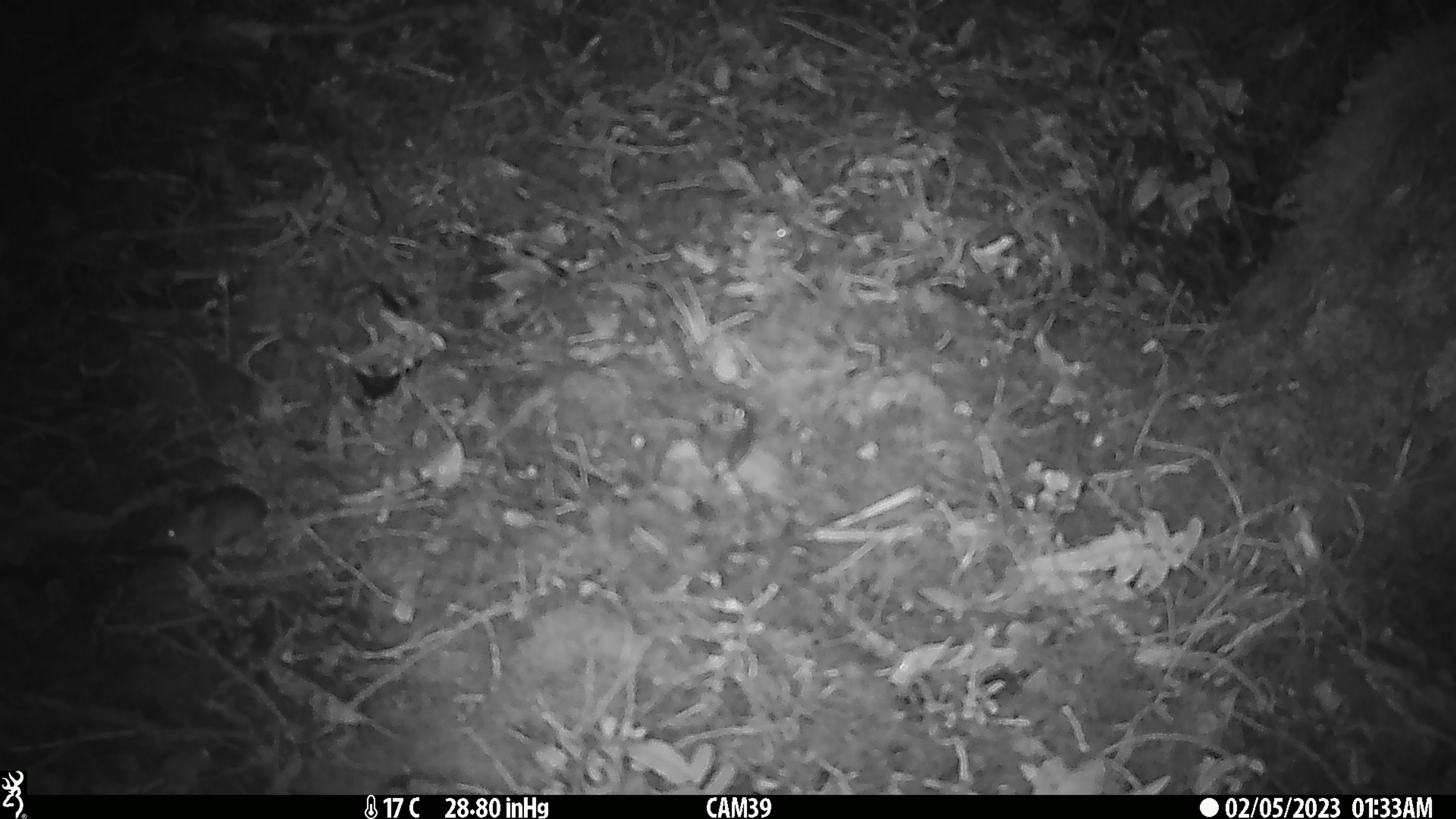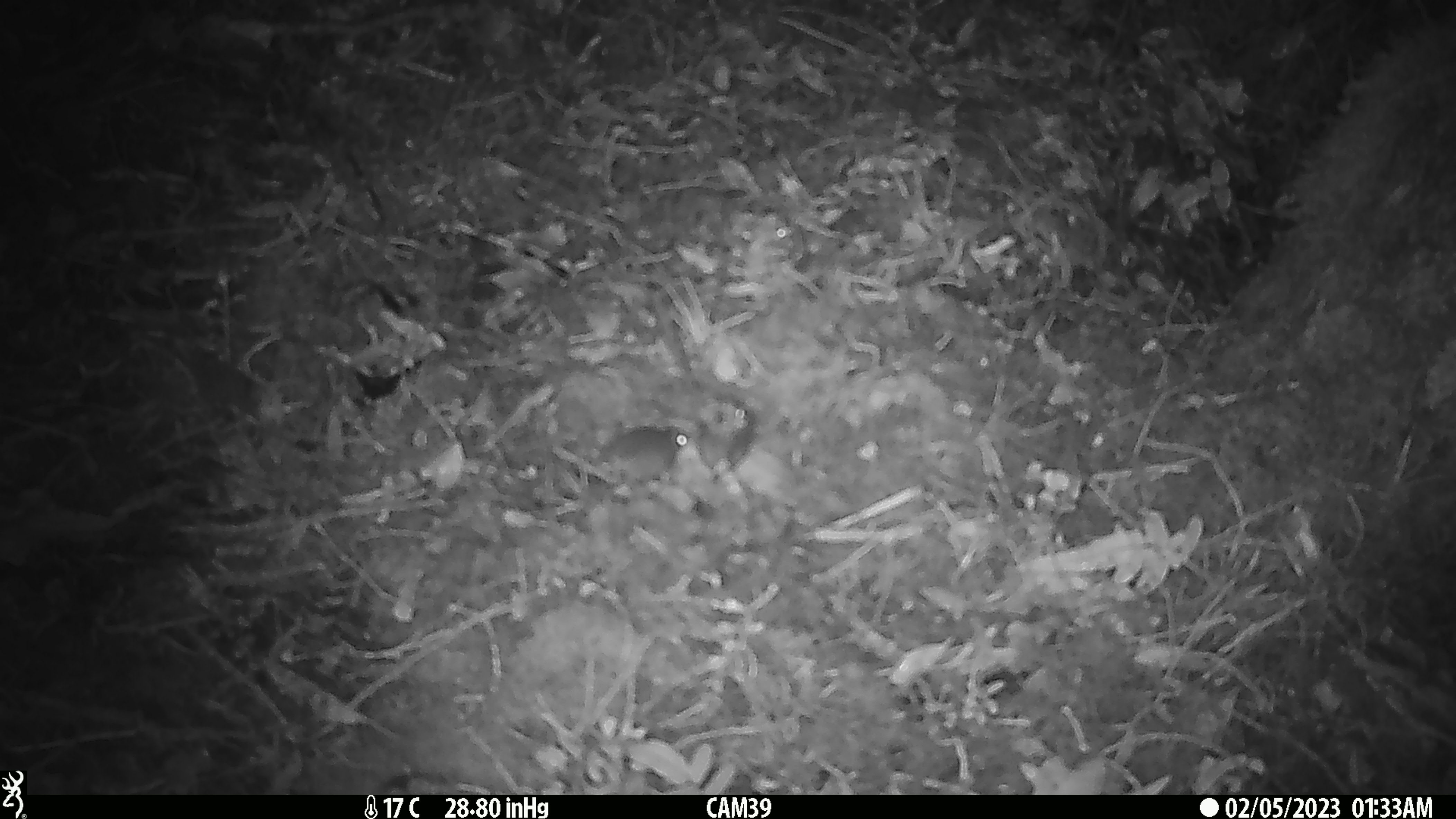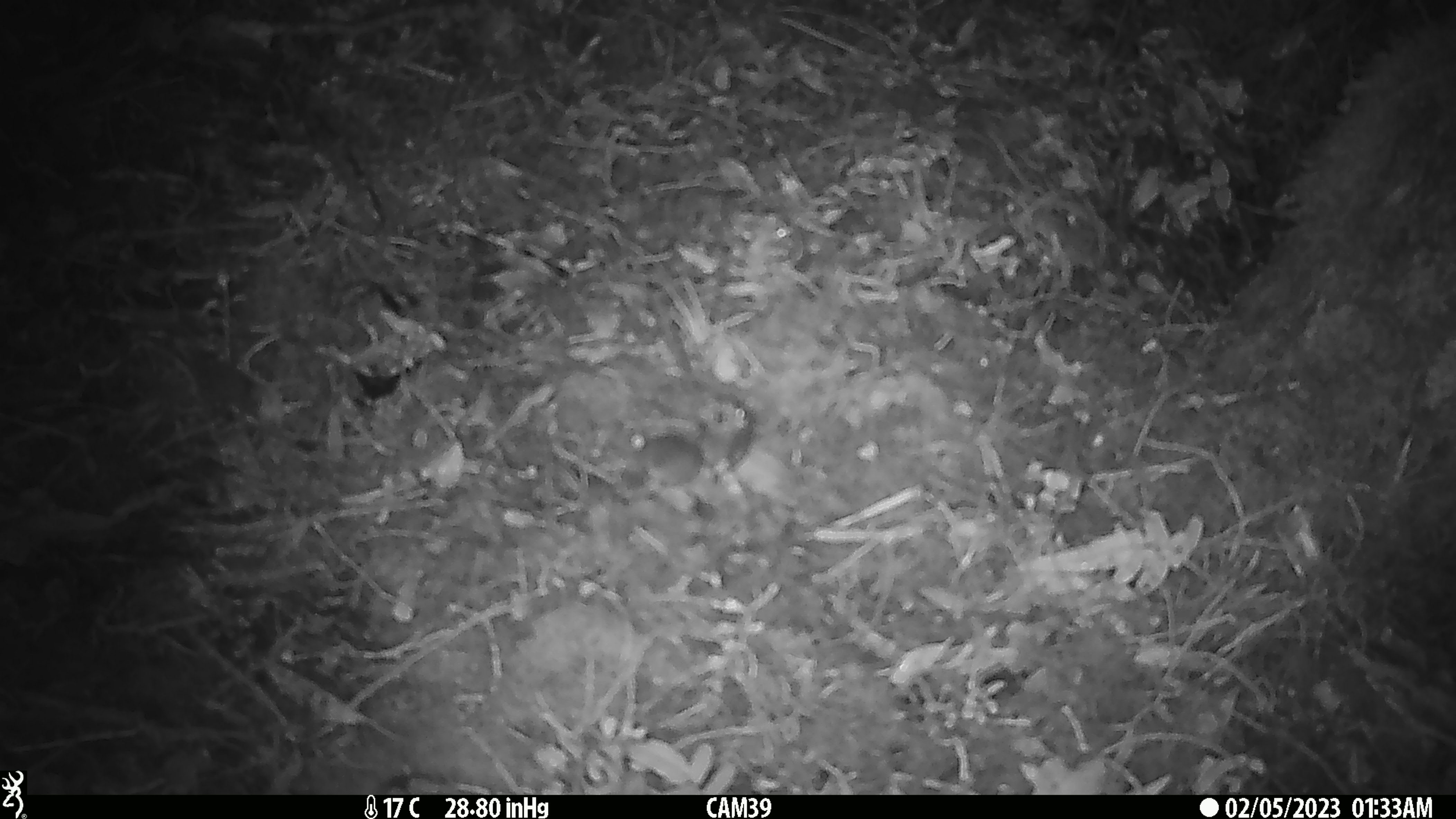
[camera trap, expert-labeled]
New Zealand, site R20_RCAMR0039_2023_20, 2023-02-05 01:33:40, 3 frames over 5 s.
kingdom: Animalia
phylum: Chordata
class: Mammalia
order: Rodentia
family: Muridae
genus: Mus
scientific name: Mus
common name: mouse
Mouse (Mus).